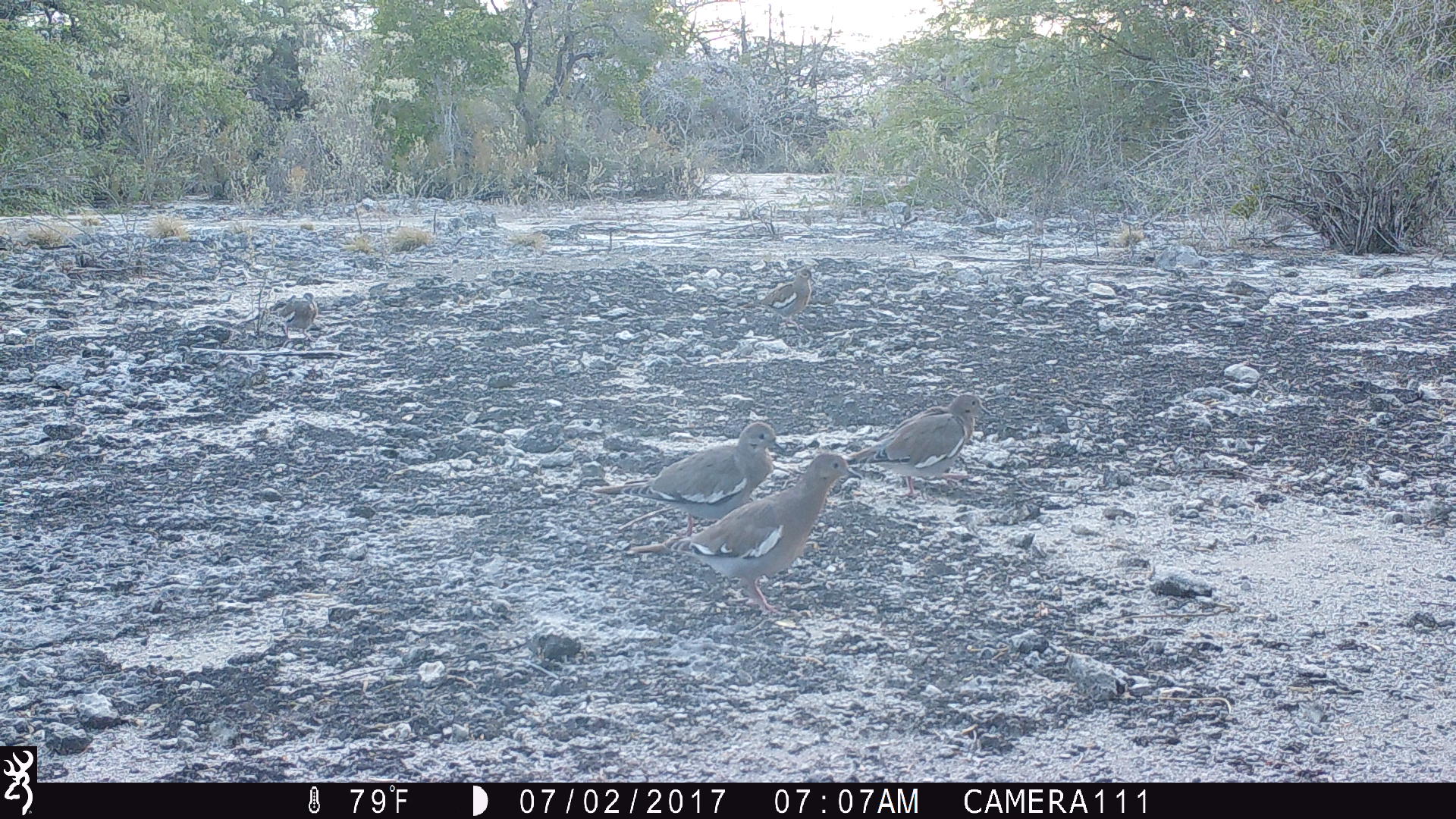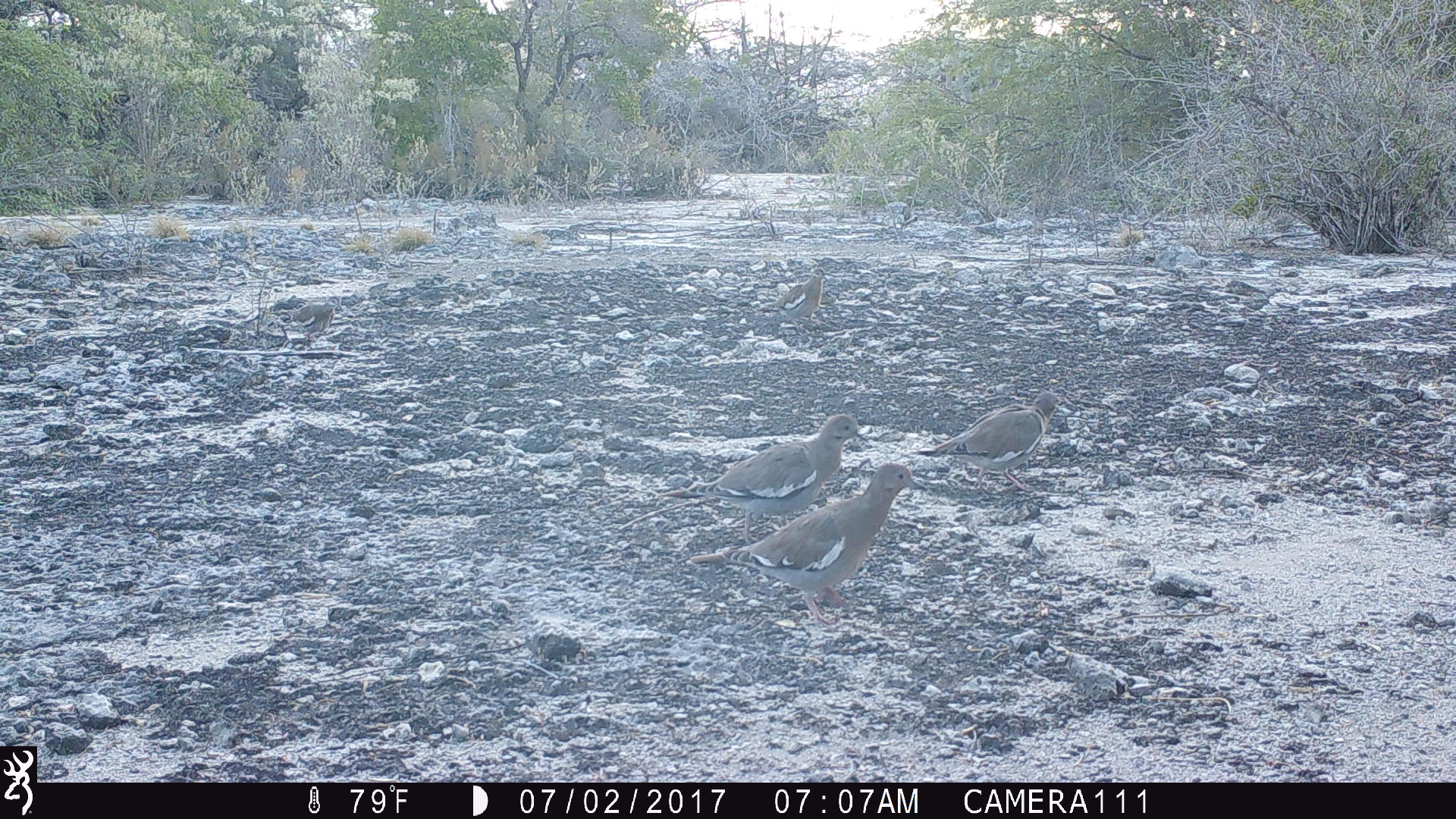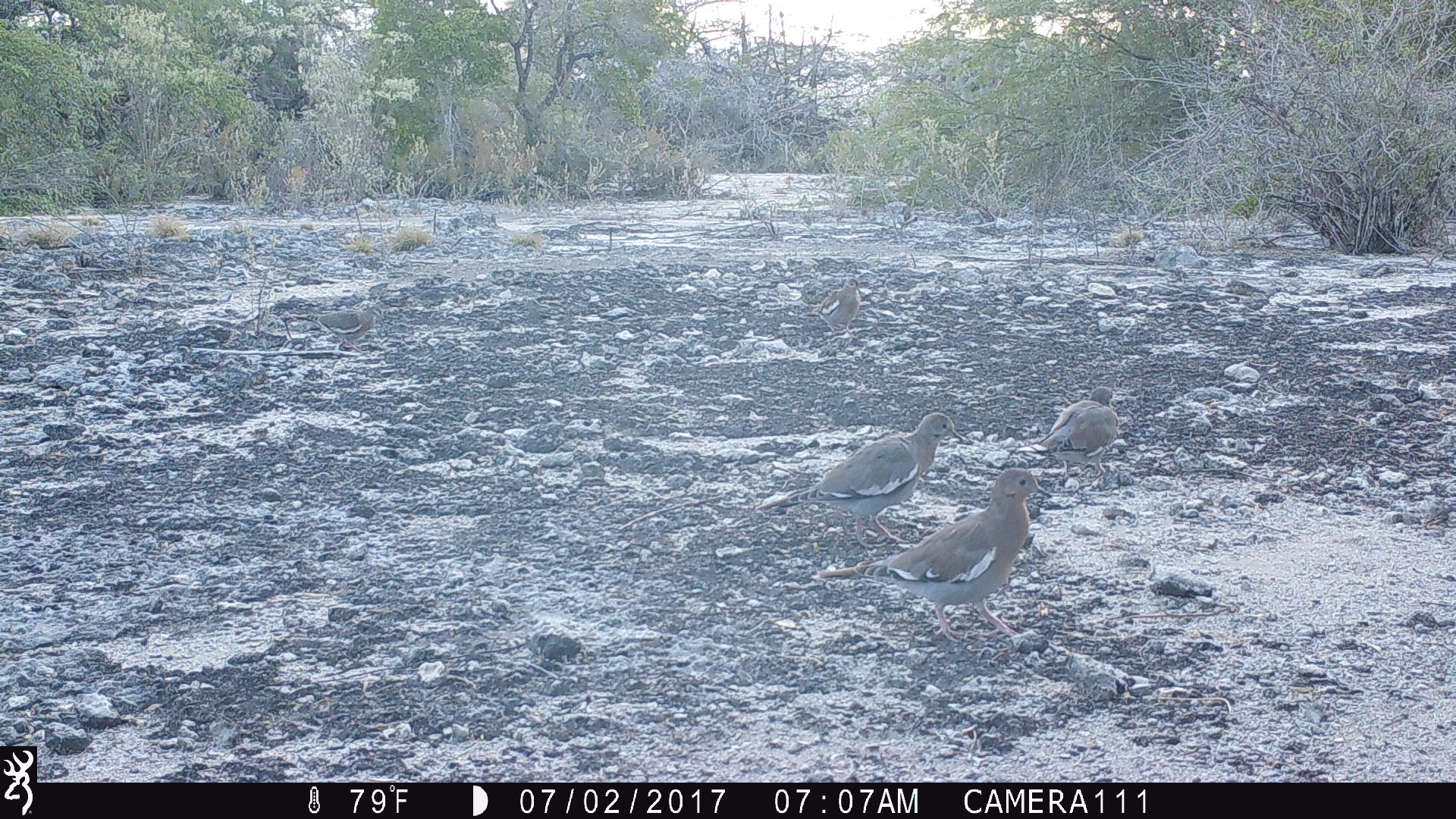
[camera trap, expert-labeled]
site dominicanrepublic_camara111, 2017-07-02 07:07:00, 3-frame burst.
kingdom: Animalia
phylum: Chordata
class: Aves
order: Columbiformes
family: Columbidae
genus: Zenaida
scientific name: Zenaida asiatica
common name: white-winged dove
White-winged dove (Zenaida asiatica).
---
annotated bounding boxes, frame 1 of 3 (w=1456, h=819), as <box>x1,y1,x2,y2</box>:
white-winged dove: <box>626,447,867,620</box>; <box>587,416,788,538</box>; <box>844,387,996,504</box>; <box>755,266,815,339</box>; <box>261,290,324,344</box>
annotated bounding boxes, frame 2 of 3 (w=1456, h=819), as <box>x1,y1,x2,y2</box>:
white-winged dove: <box>683,458,931,627</box>; <box>648,412,871,549</box>; <box>908,389,1067,496</box>; <box>757,264,833,333</box>; <box>279,293,346,353</box>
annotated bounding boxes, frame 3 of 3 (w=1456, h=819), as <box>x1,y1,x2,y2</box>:
white-winged dove: <box>812,467,1056,643</box>; <box>751,408,974,549</box>; <box>1016,385,1119,476</box>; <box>305,306,378,343</box>; <box>814,282,862,332</box>